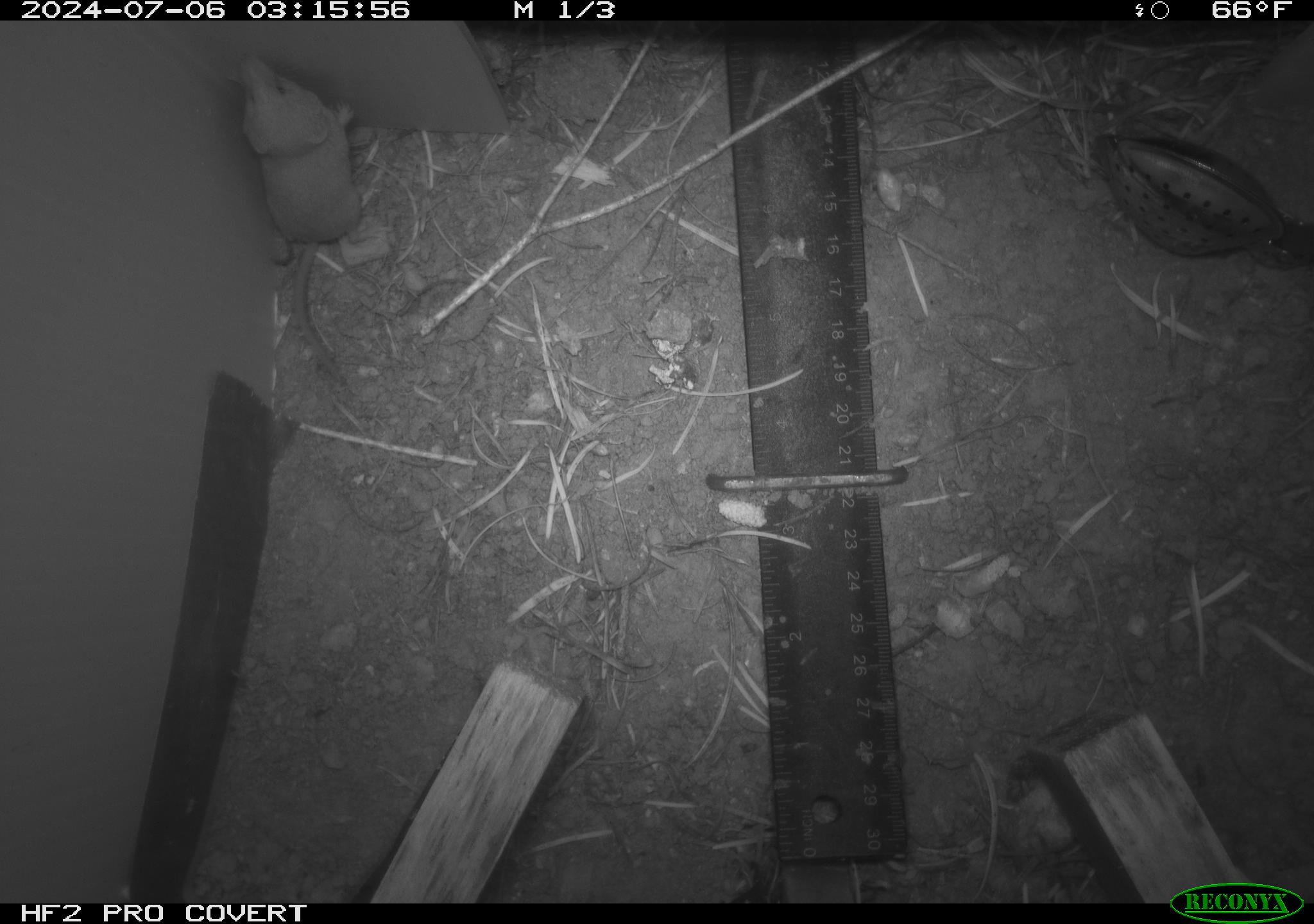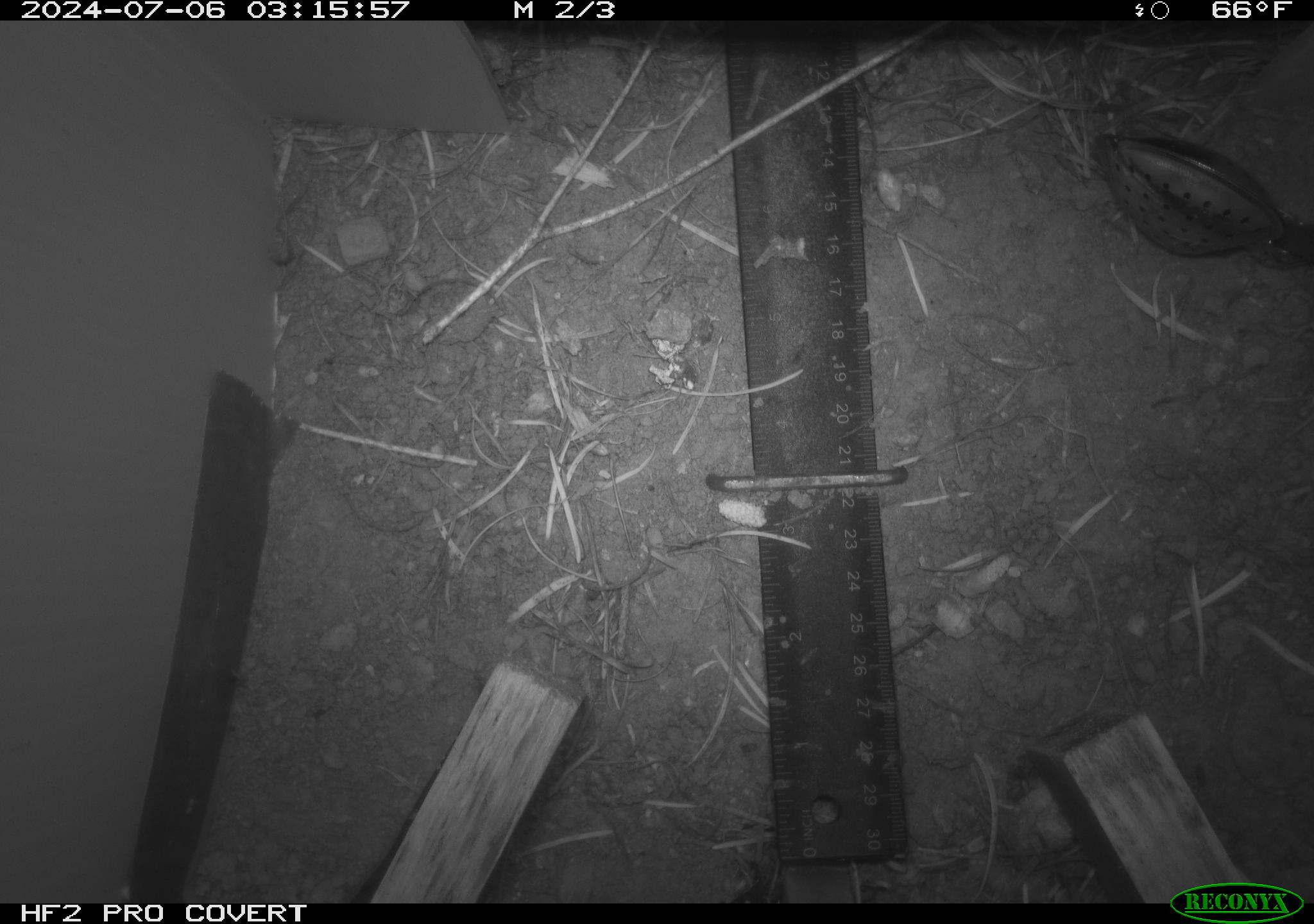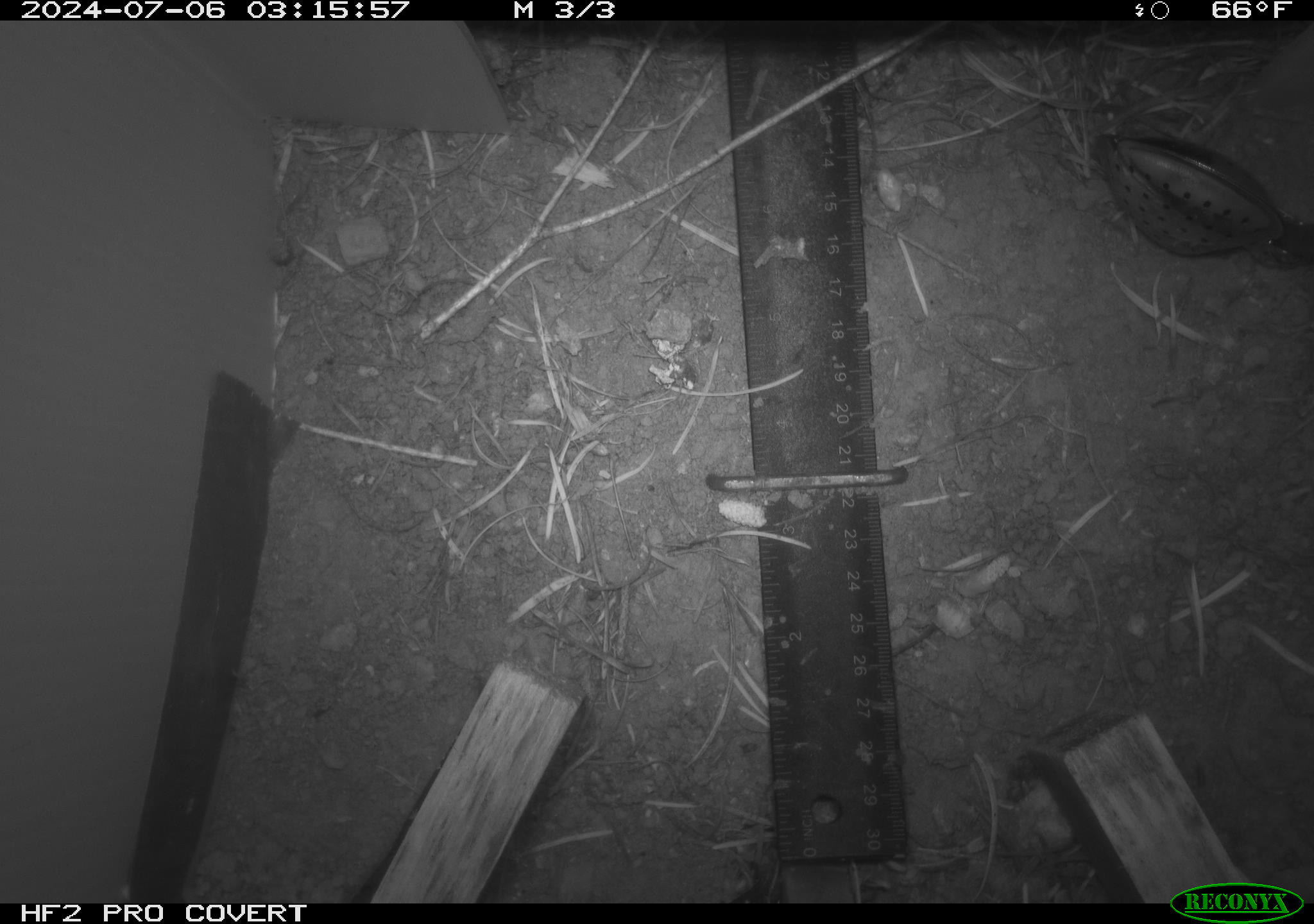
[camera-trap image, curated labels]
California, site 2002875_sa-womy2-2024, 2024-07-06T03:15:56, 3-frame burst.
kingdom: Animalia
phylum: Chordata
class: Mammalia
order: Eulipotyphla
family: Soricidae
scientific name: Soricidae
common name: shrews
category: soricidae family